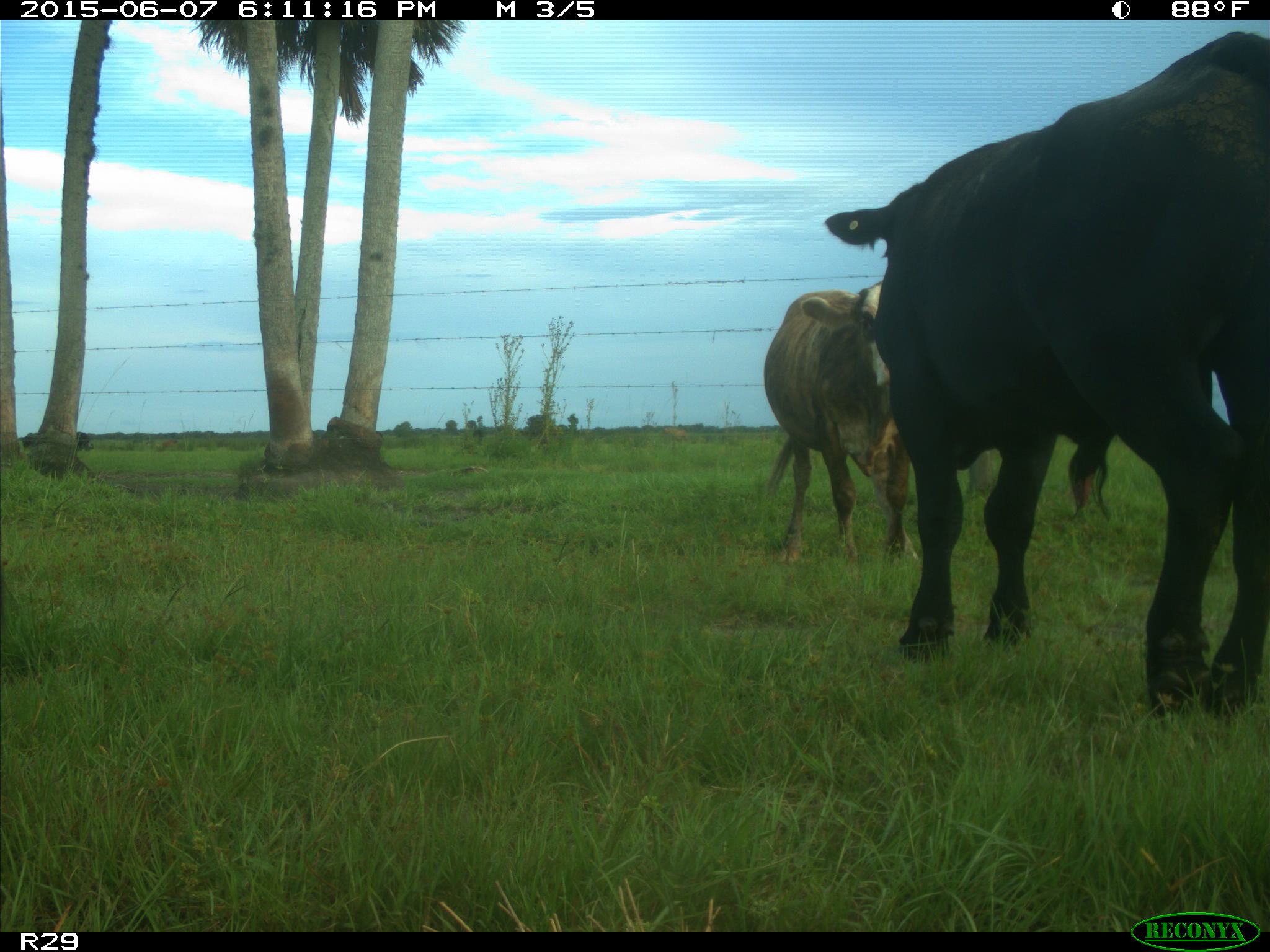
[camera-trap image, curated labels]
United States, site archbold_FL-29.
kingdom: Animalia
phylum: Chordata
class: Mammalia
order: Artiodactyla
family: Bovidae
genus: Bos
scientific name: Bos taurus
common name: domestic cow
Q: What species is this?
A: Bos taurus (domestic cow).